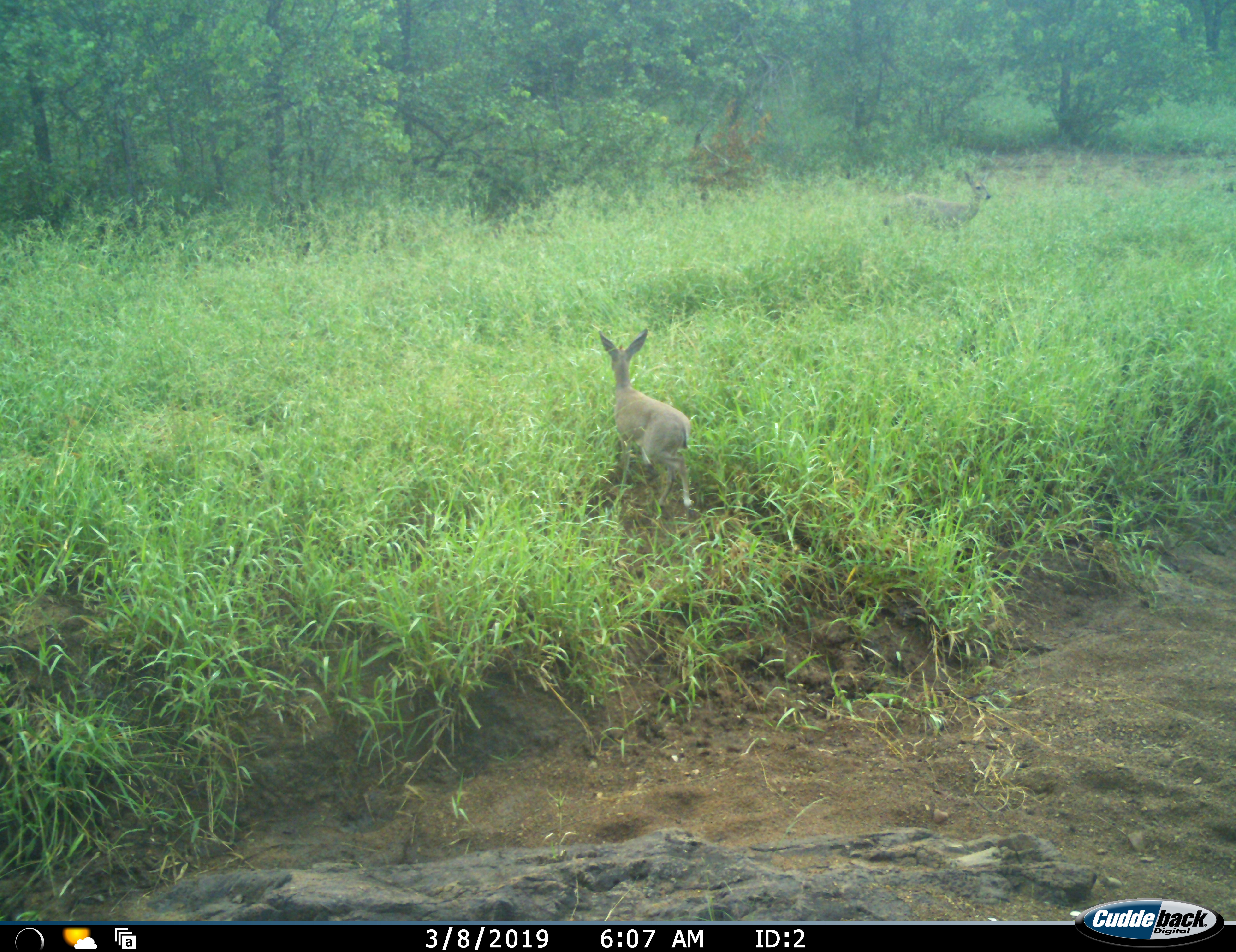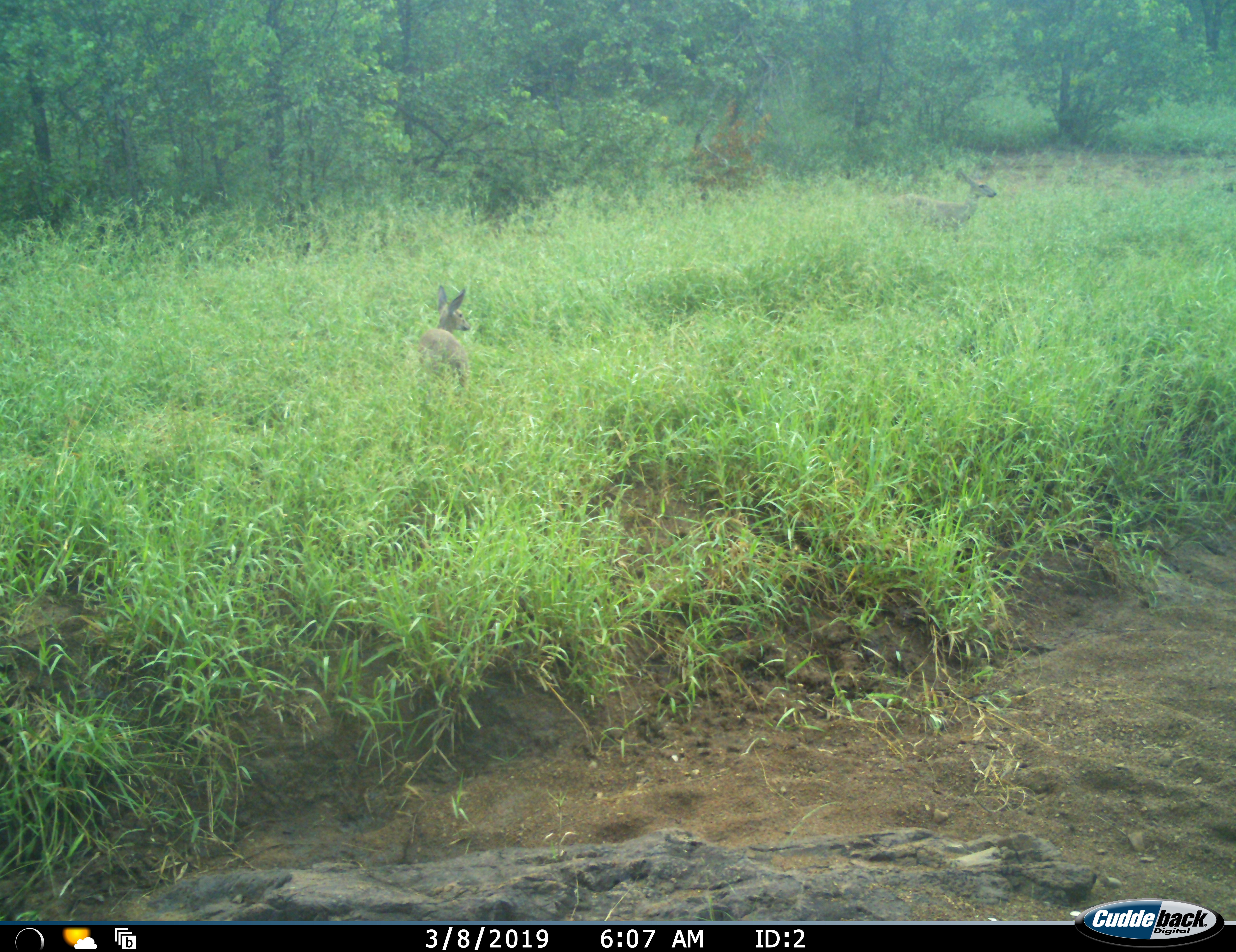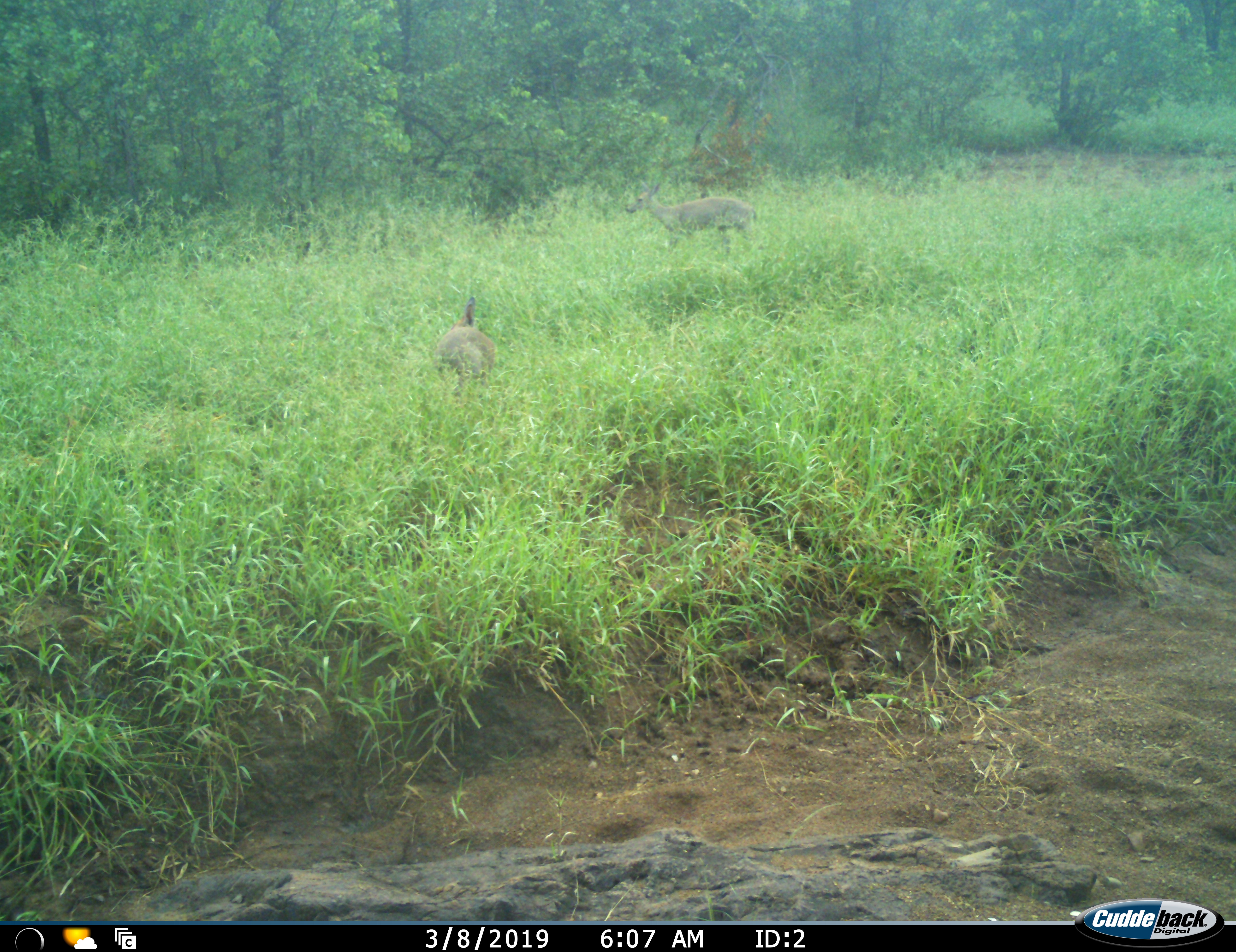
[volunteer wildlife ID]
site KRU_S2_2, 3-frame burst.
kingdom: Animalia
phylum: Chordata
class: Mammalia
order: Artiodactyla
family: Bovidae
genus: Redunca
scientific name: Redunca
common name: reedbuck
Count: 2.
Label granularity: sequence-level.